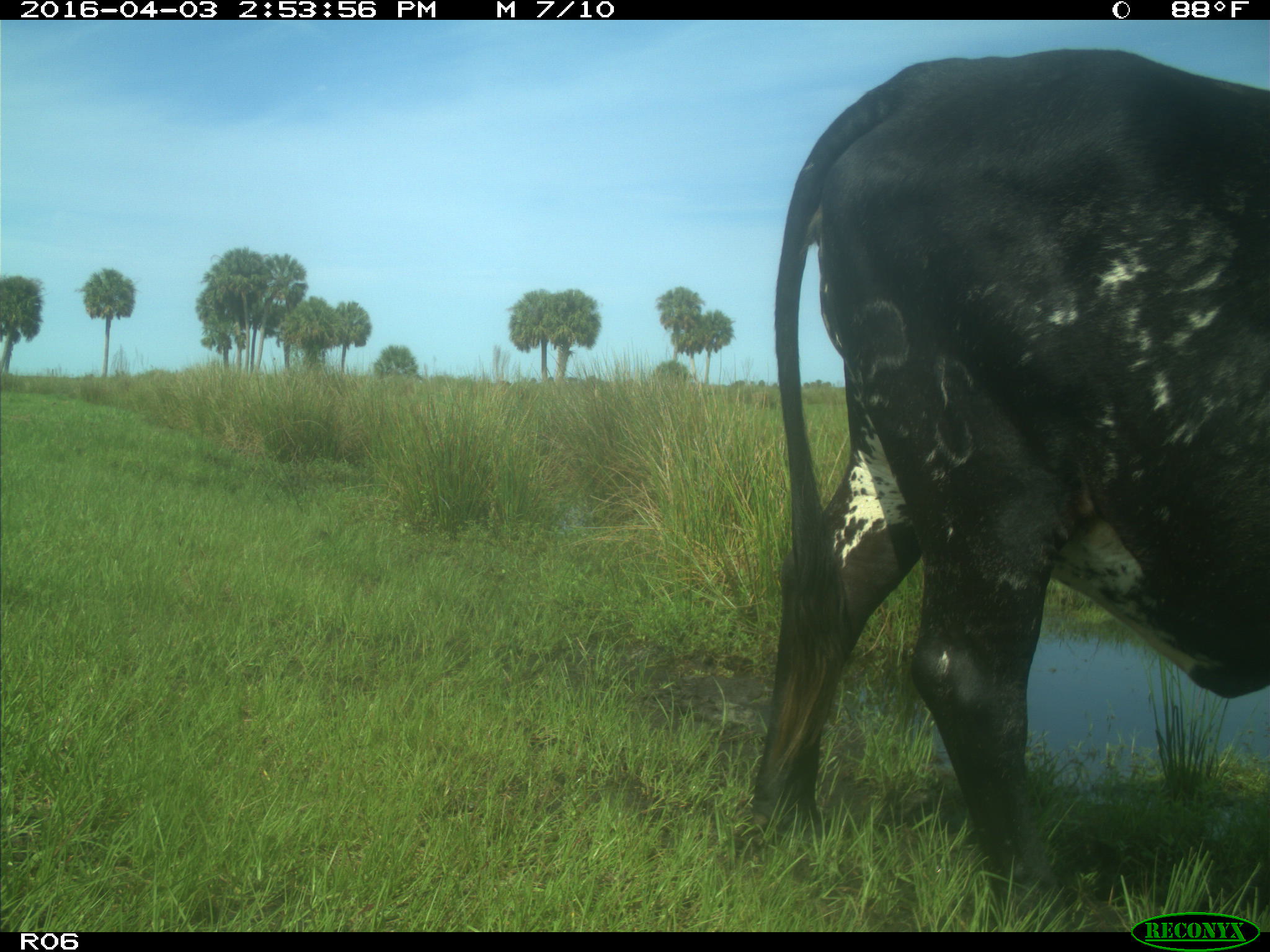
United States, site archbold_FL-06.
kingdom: Animalia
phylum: Chordata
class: Mammalia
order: Artiodactyla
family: Bovidae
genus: Bos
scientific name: Bos taurus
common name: domestic cow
Bos taurus (domestic cow).